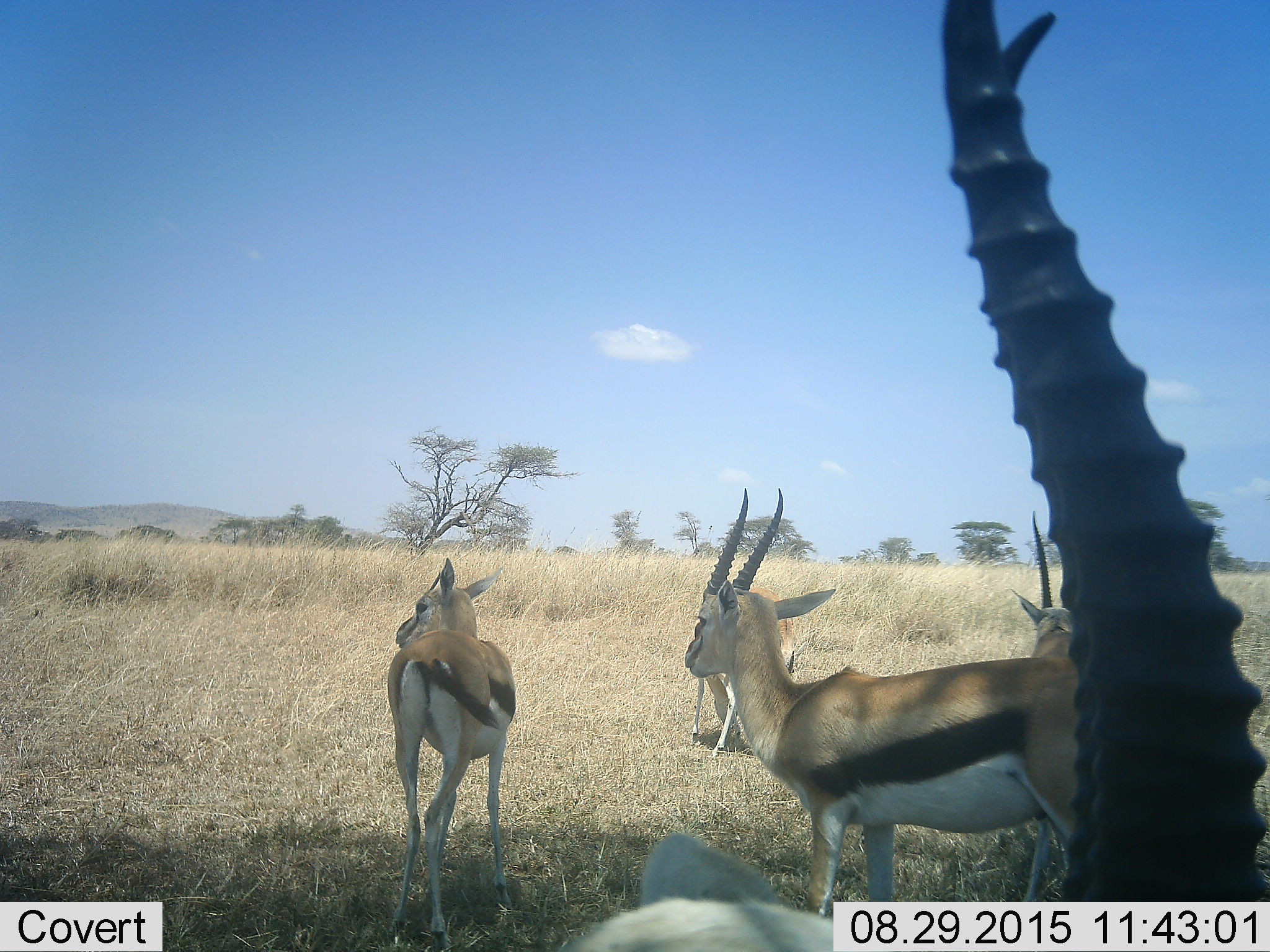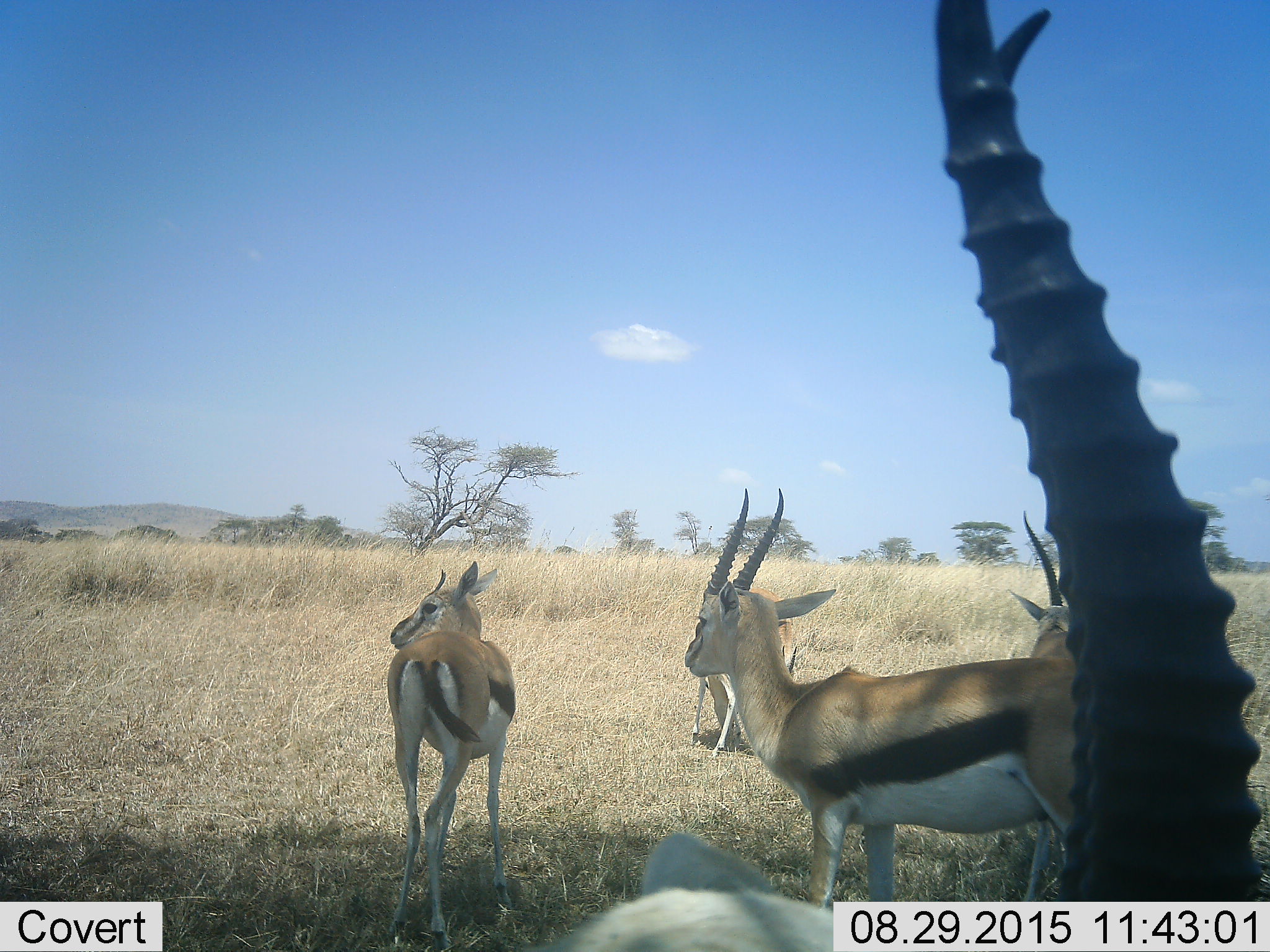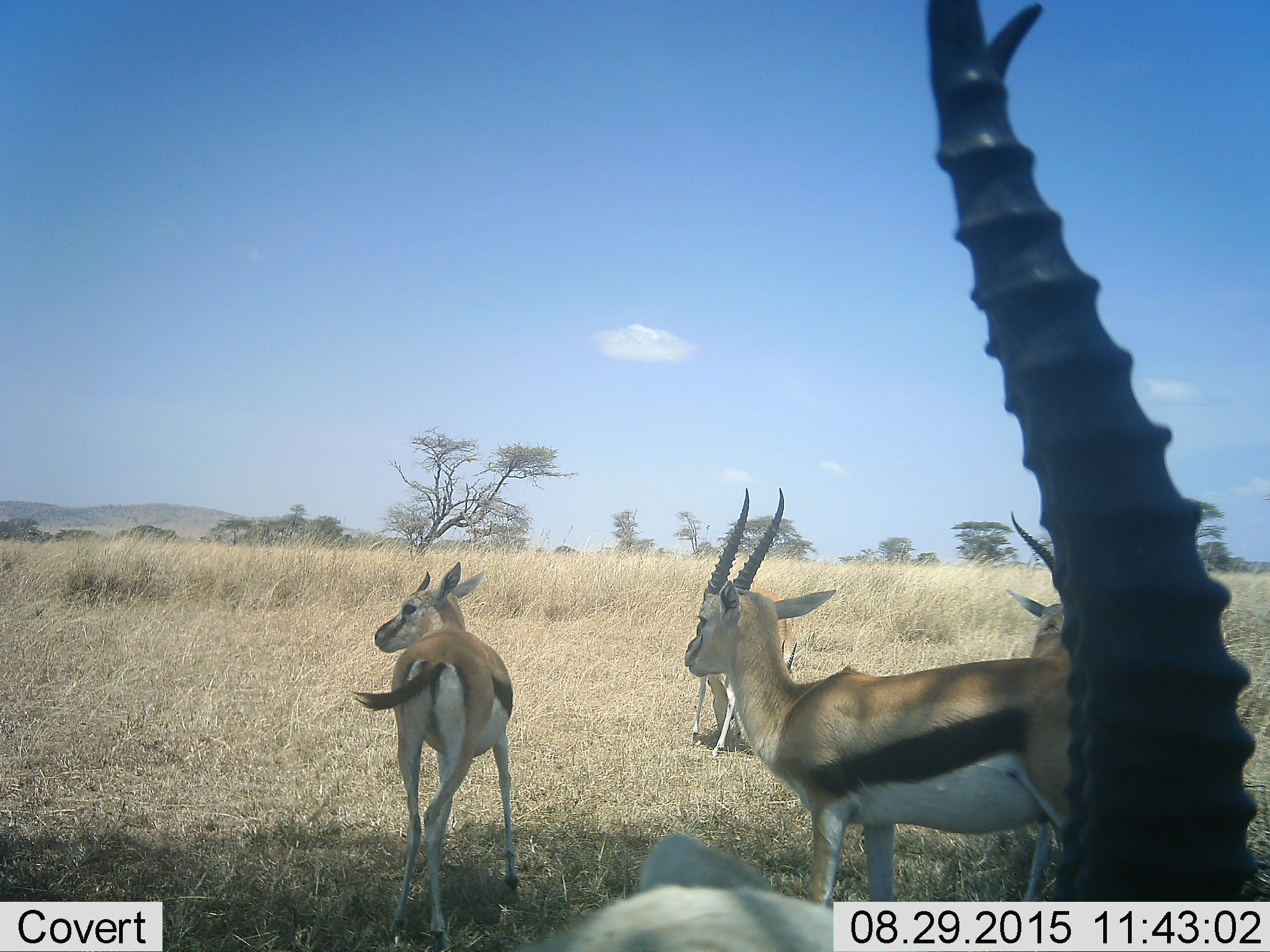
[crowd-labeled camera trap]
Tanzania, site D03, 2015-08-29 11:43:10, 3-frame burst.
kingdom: Animalia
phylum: Chordata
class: Mammalia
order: Artiodactyla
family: Bovidae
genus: Eudorcas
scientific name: Eudorcas thomsonii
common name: thomson's gazelle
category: gazellethomsons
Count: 5.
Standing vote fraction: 83%.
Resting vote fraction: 17%.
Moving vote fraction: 17%.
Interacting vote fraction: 0%.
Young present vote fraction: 25%.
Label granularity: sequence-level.